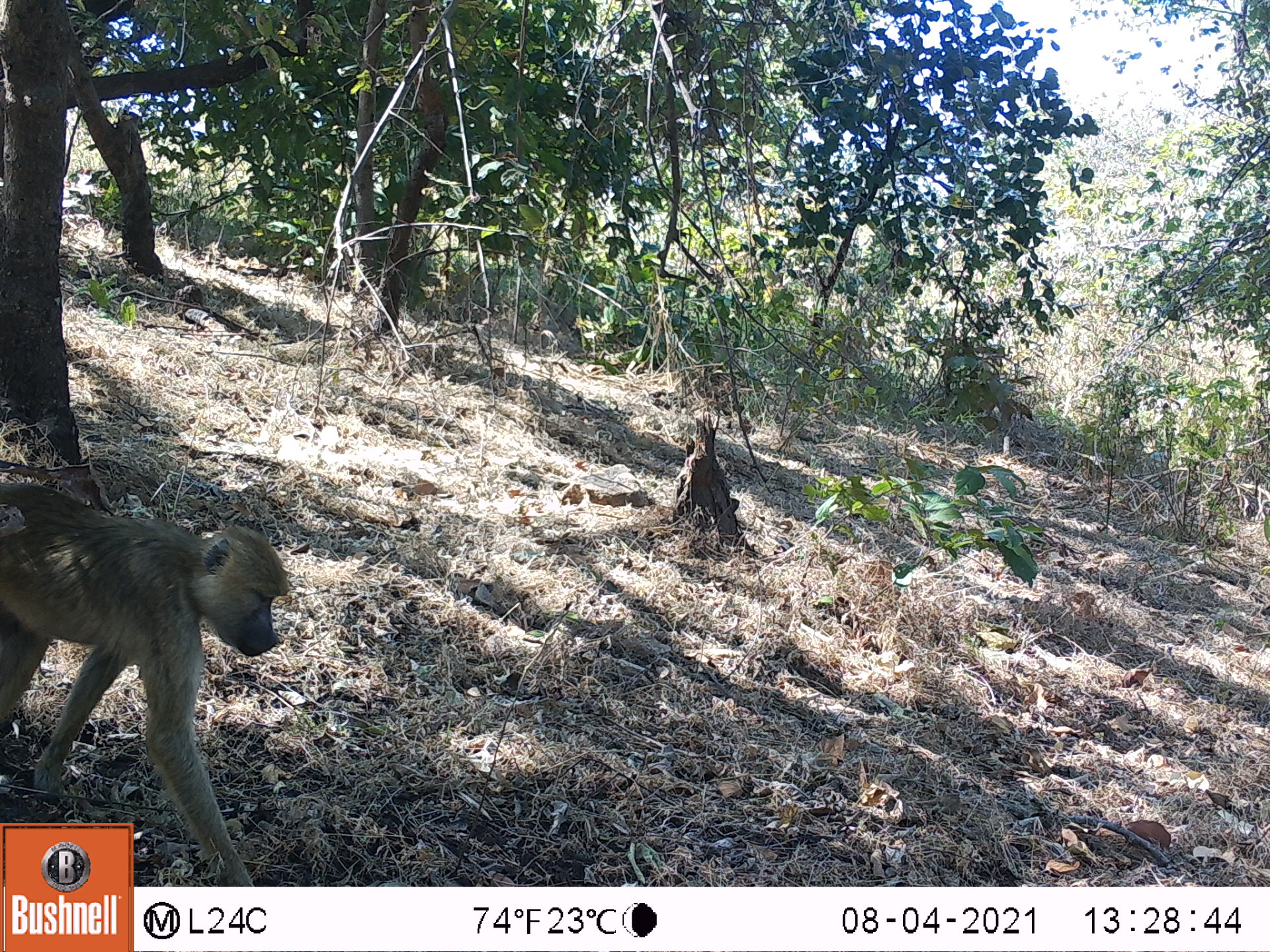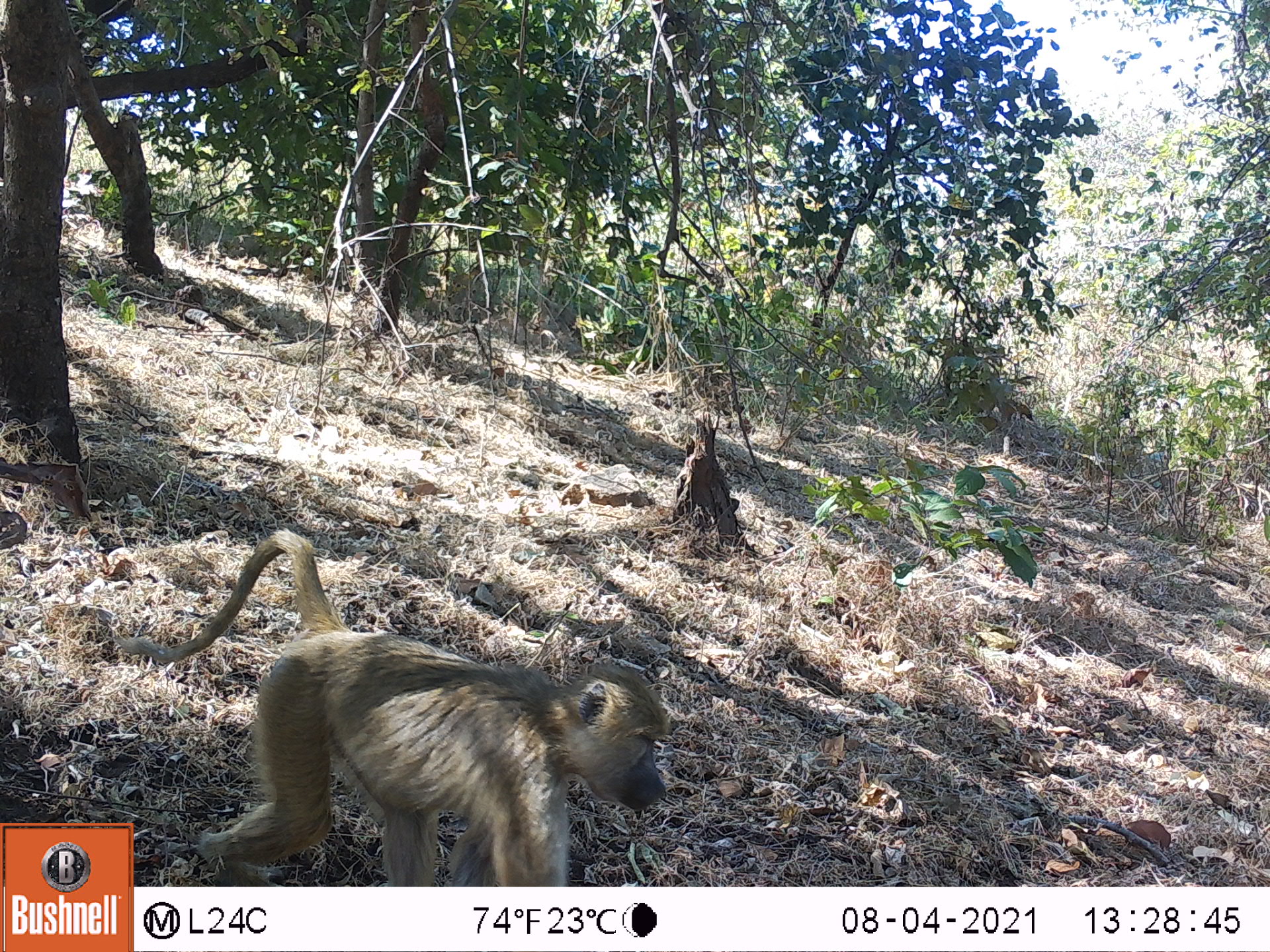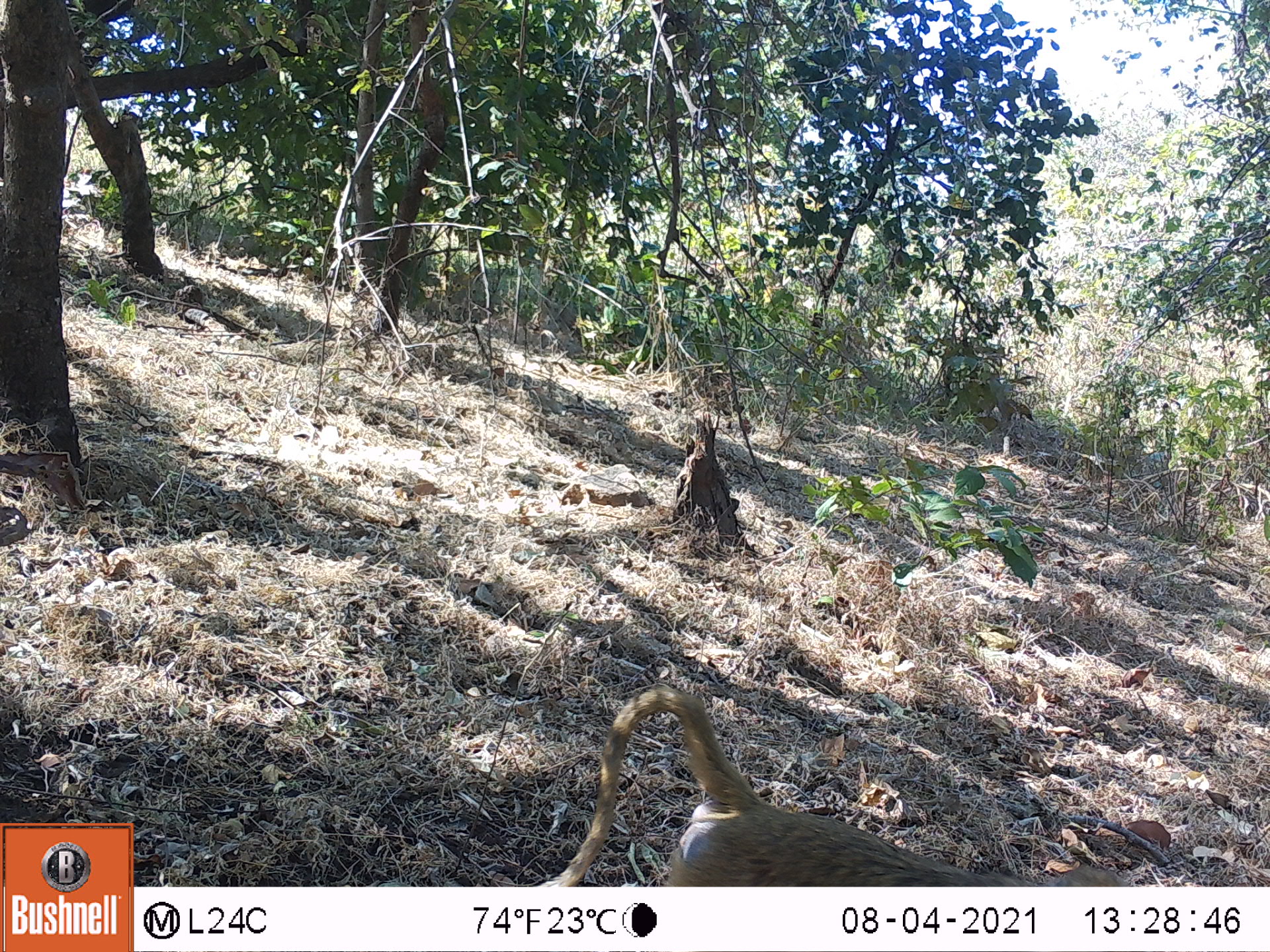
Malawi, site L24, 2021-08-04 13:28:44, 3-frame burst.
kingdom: Animalia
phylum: Chordata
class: Mammalia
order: Primates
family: Cercopithecidae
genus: Papio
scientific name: Papio cynocephalus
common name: yellow baboon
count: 1